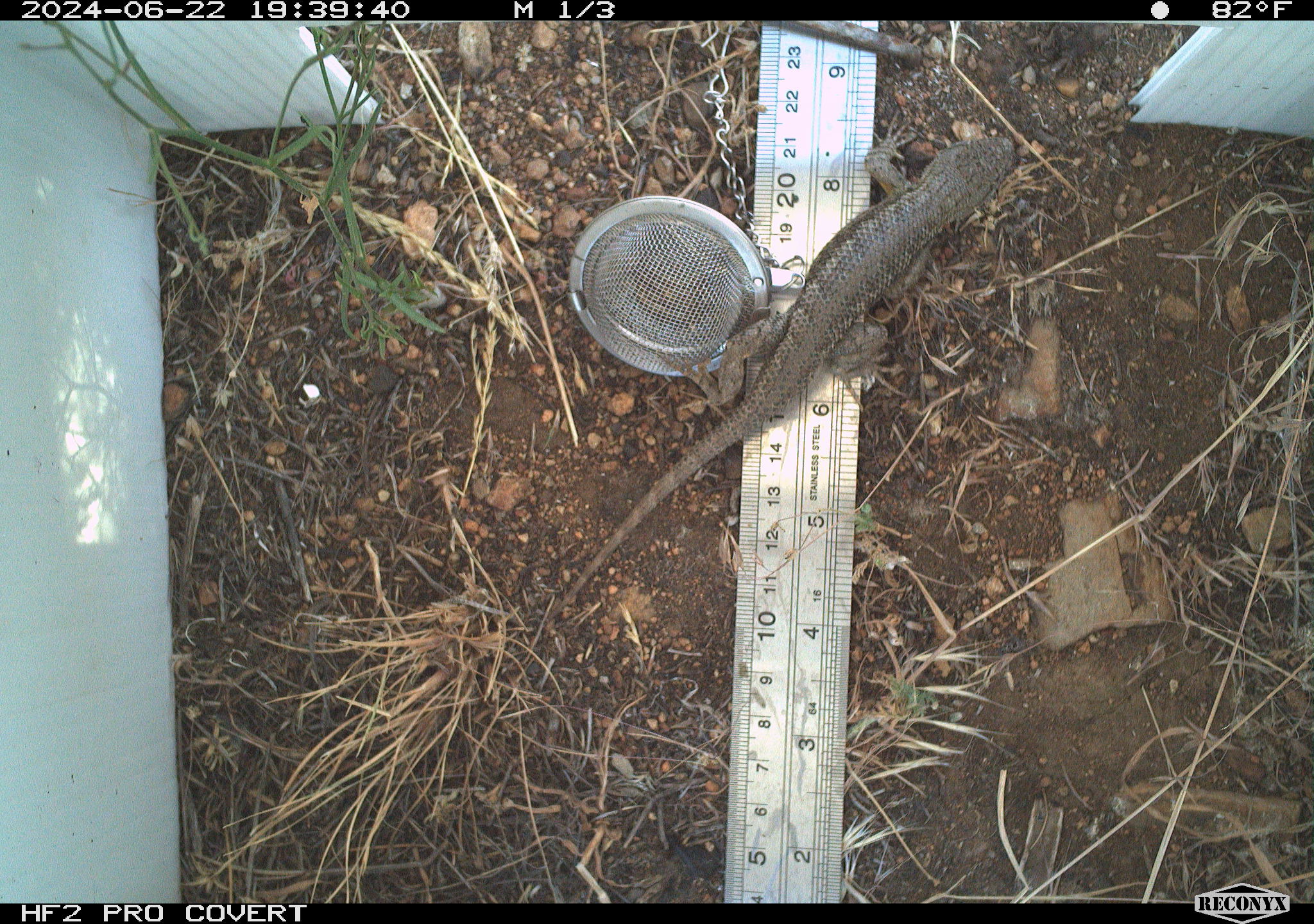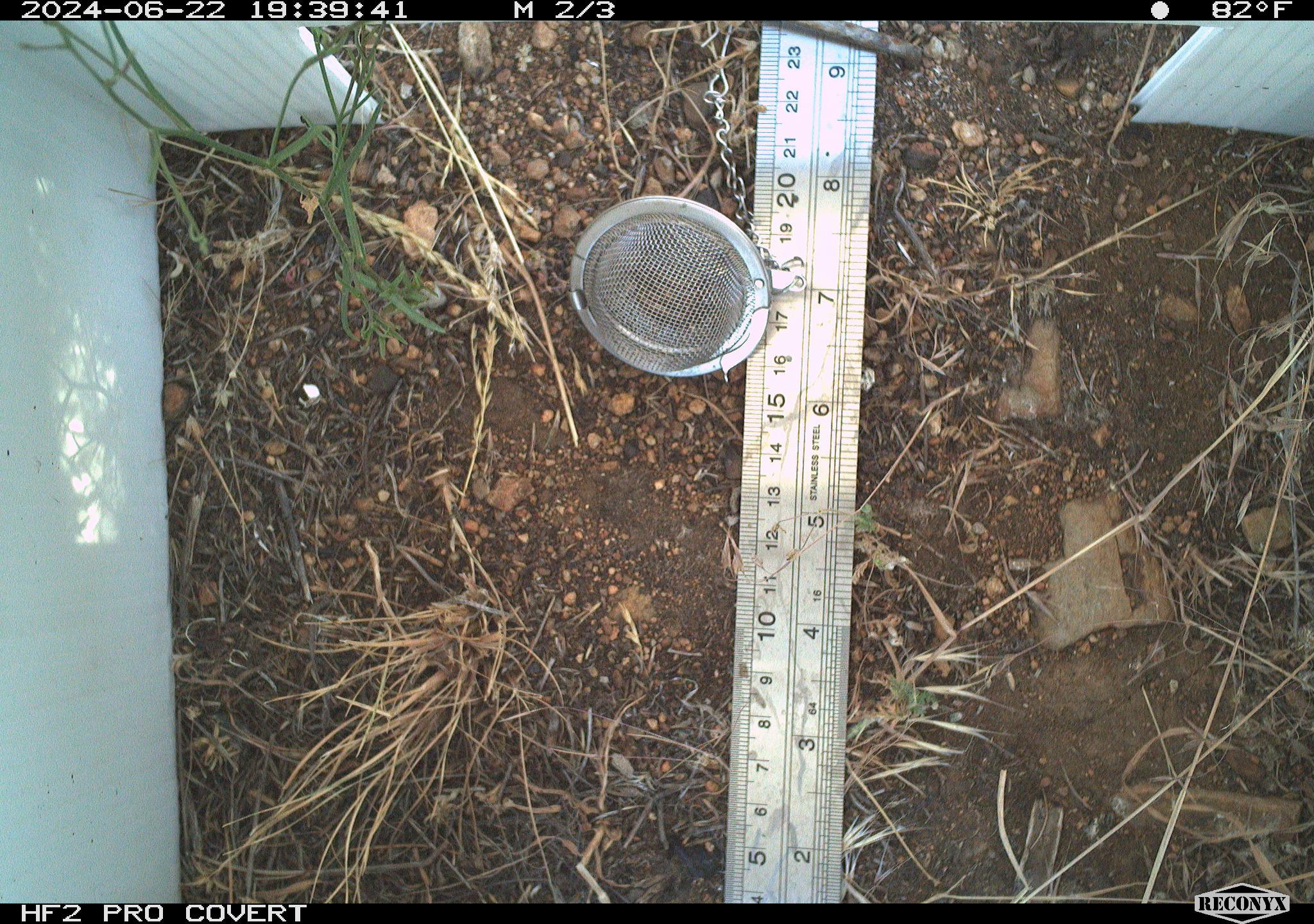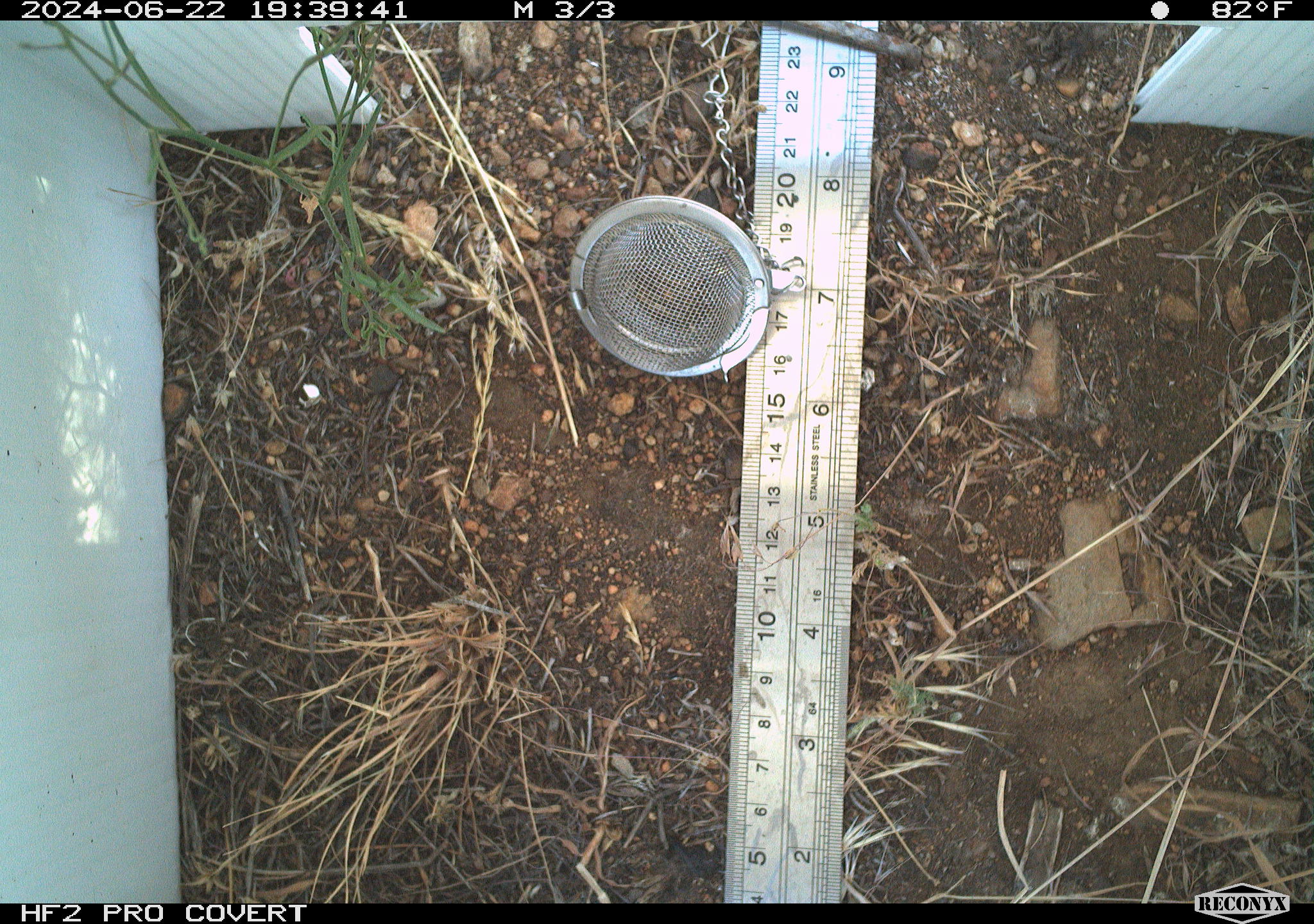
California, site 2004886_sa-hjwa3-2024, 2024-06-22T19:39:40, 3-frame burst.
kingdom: Animalia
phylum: Chordata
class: Reptilia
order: Squamata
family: Phrynosomatidae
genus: Sceloporus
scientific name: Sceloporus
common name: spiny lizards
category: sceloporus species